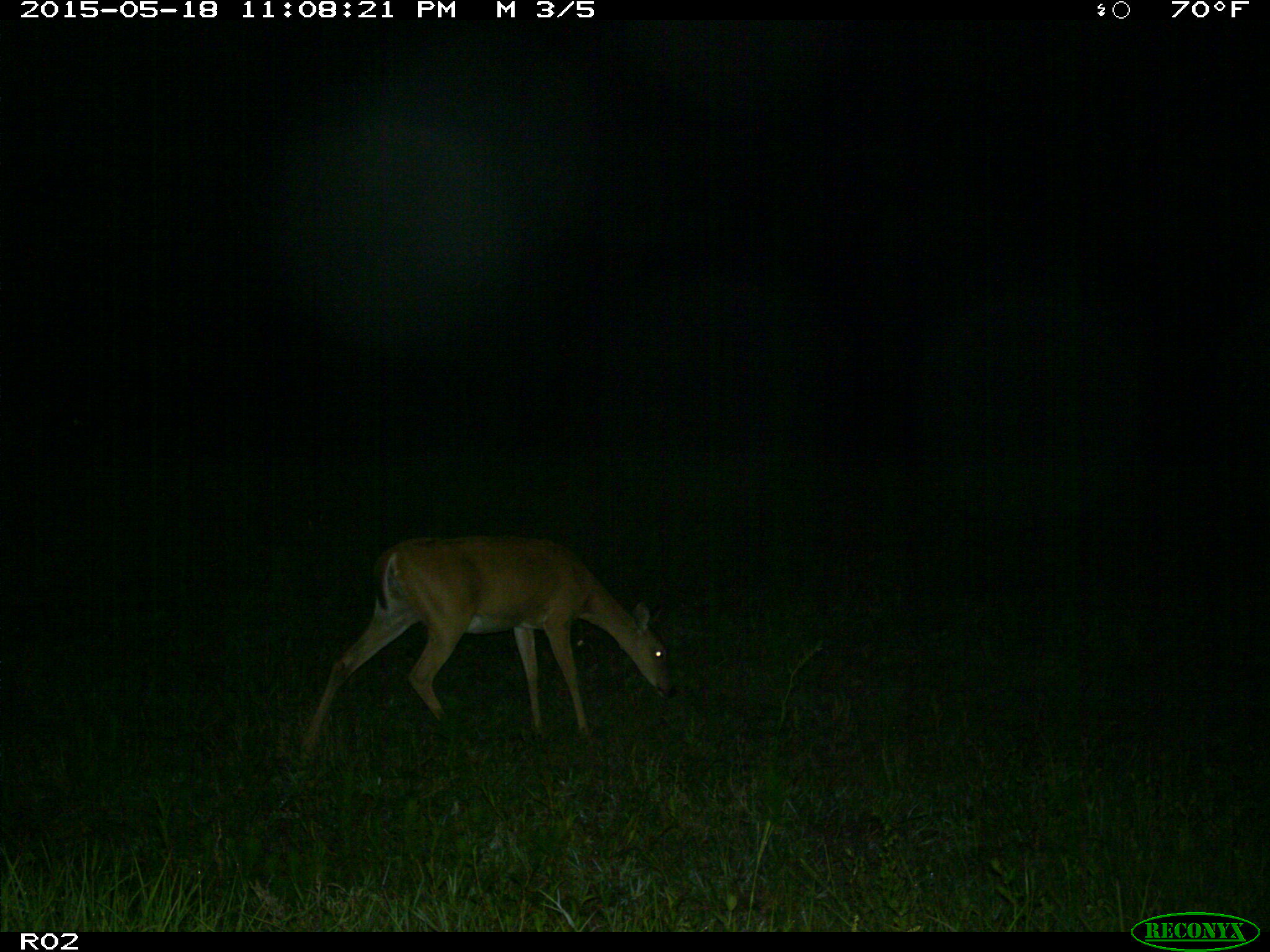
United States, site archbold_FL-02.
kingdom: Animalia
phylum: Chordata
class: Mammalia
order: Artiodactyla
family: Cervidae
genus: Odocoileus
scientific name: Odocoileus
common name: deer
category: unidentified deer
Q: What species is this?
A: Unidentified deer (deer) (Odocoileus).